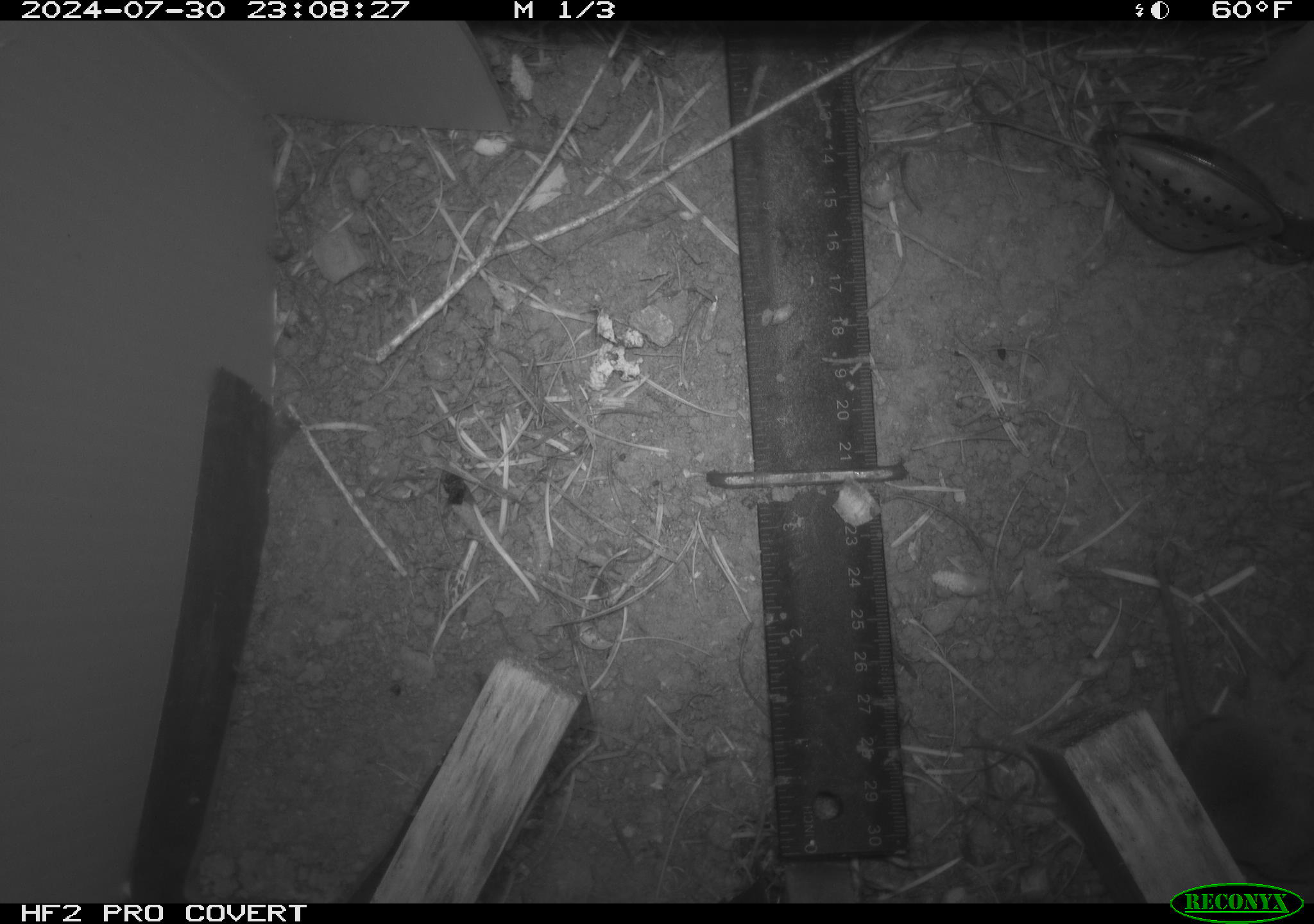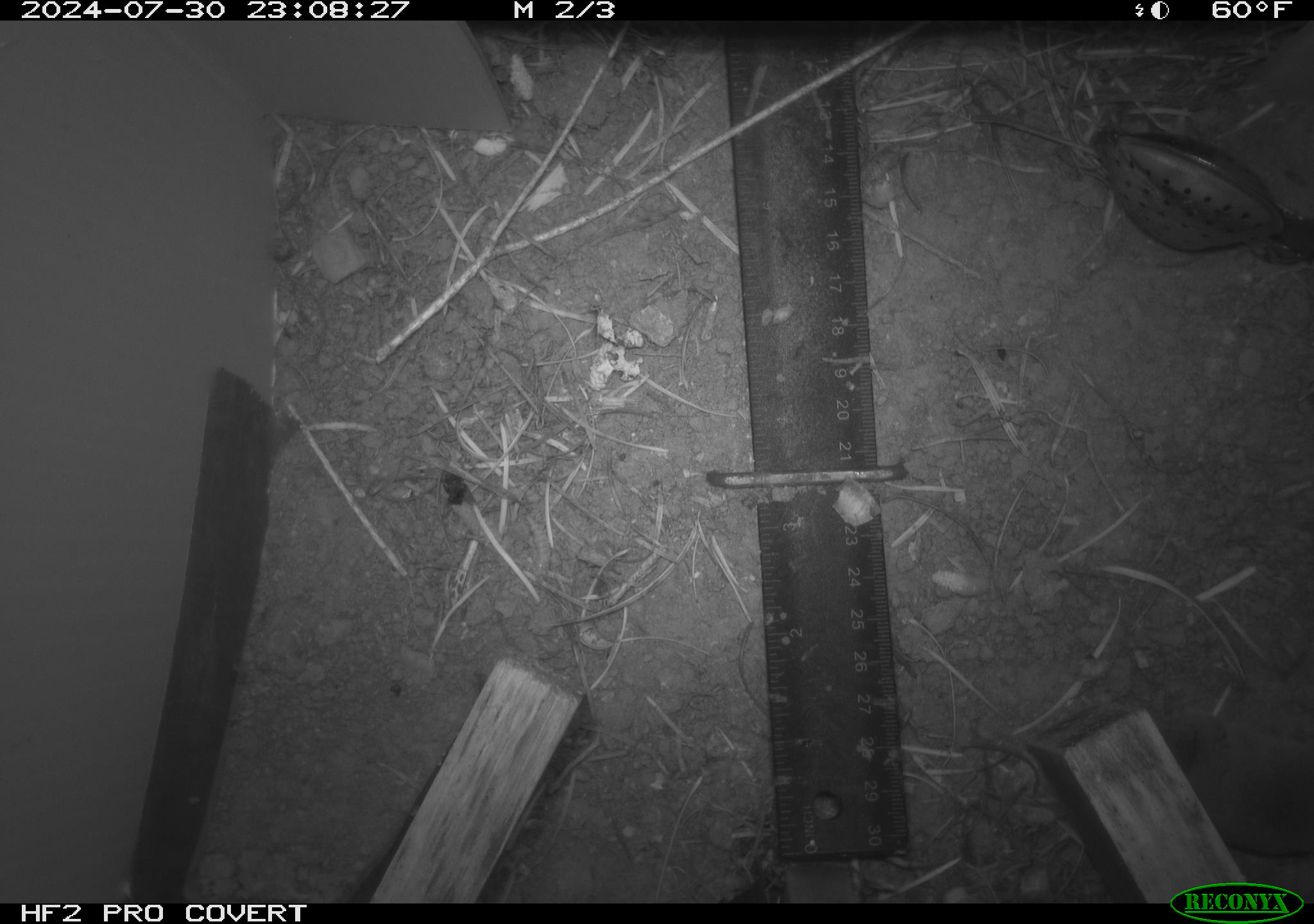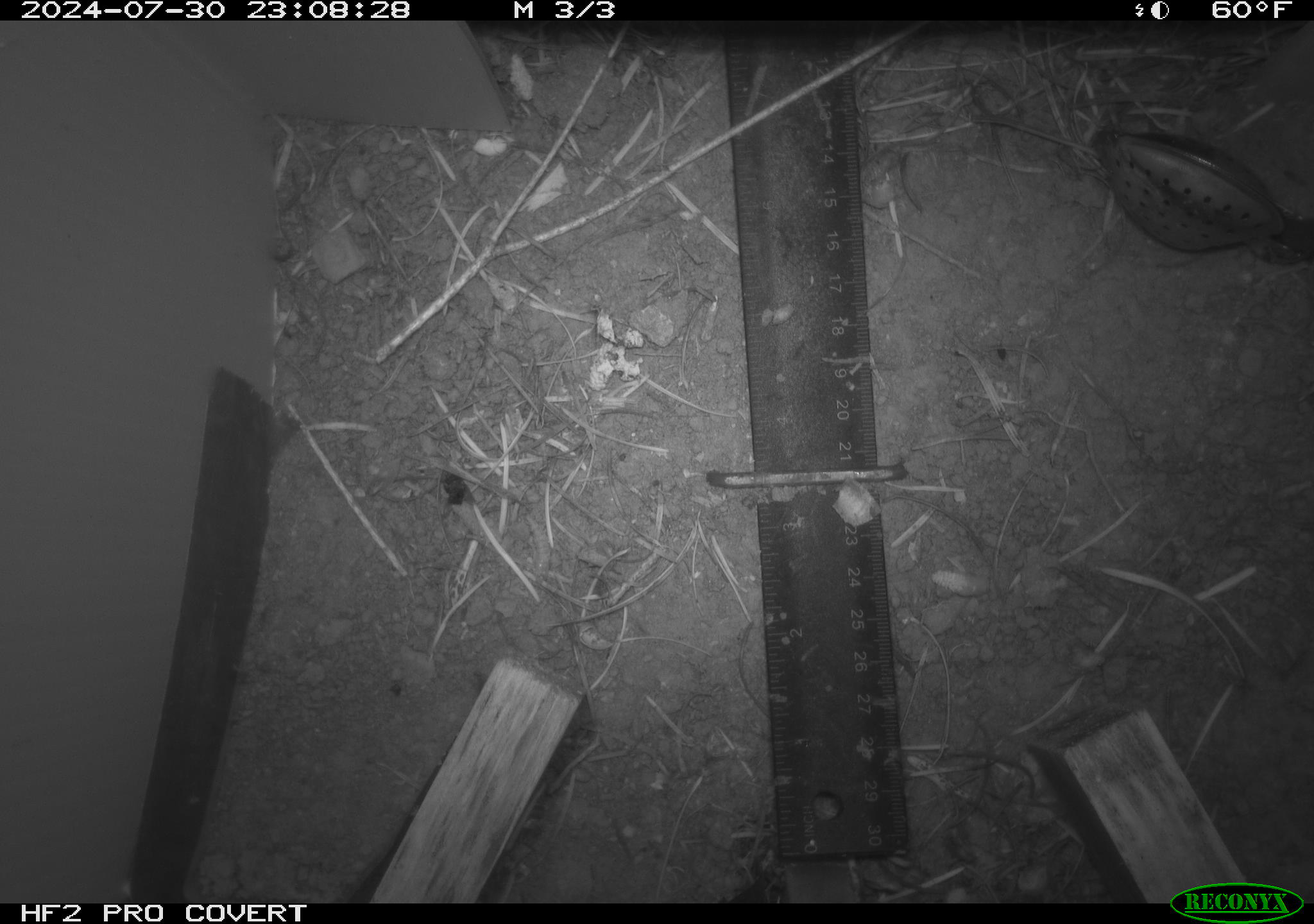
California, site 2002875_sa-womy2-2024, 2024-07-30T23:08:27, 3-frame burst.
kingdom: Animalia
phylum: Chordata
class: Mammalia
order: Eulipotyphla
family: Soricidae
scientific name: Soricidae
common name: shrews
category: soricidae family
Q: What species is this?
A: Soricidae family (shrews) (Soricidae).